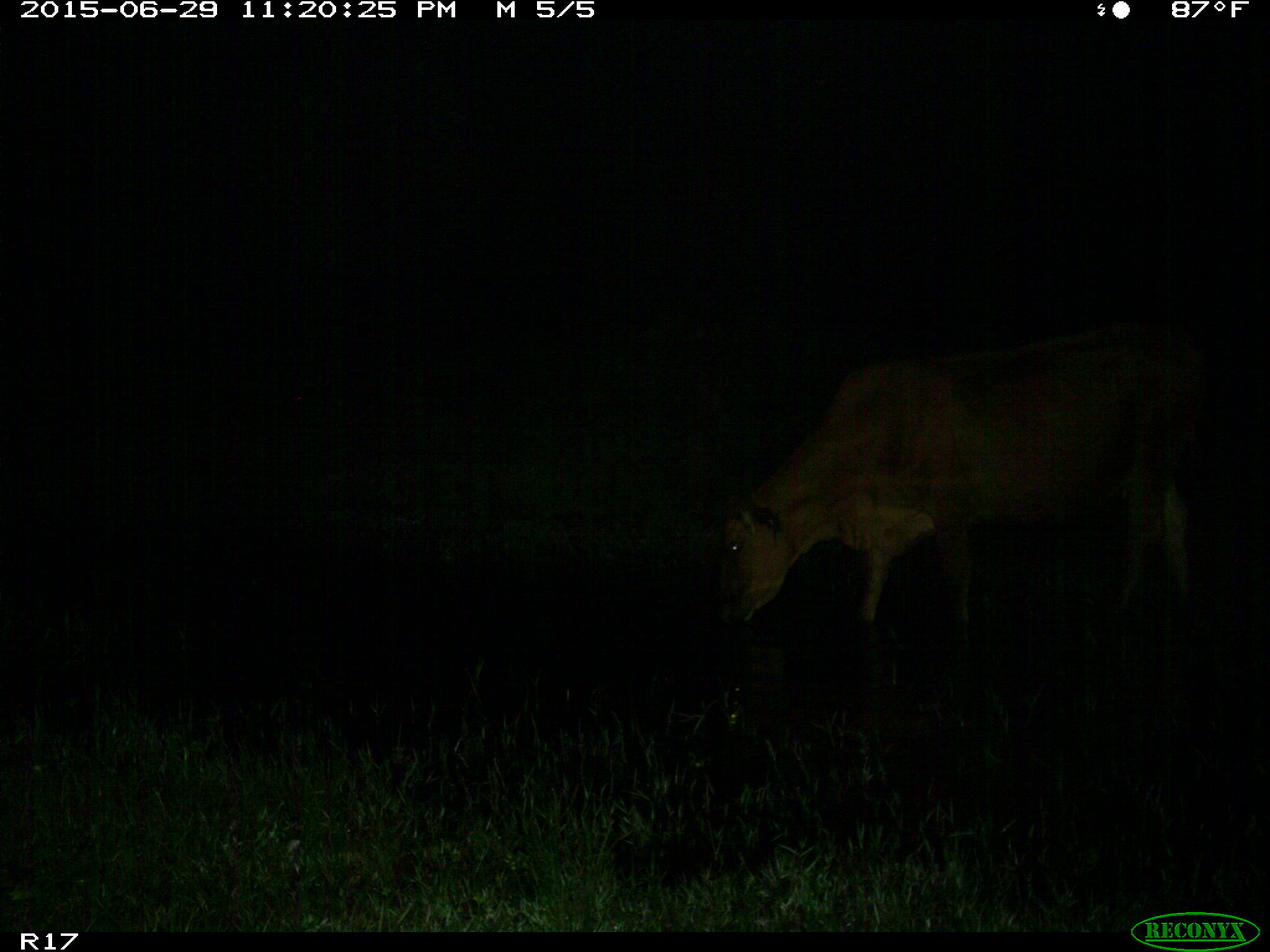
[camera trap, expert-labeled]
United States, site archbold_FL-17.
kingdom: Animalia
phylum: Chordata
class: Mammalia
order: Artiodactyla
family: Bovidae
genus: Bos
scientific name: Bos taurus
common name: domestic cow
Bos taurus (domestic cow).